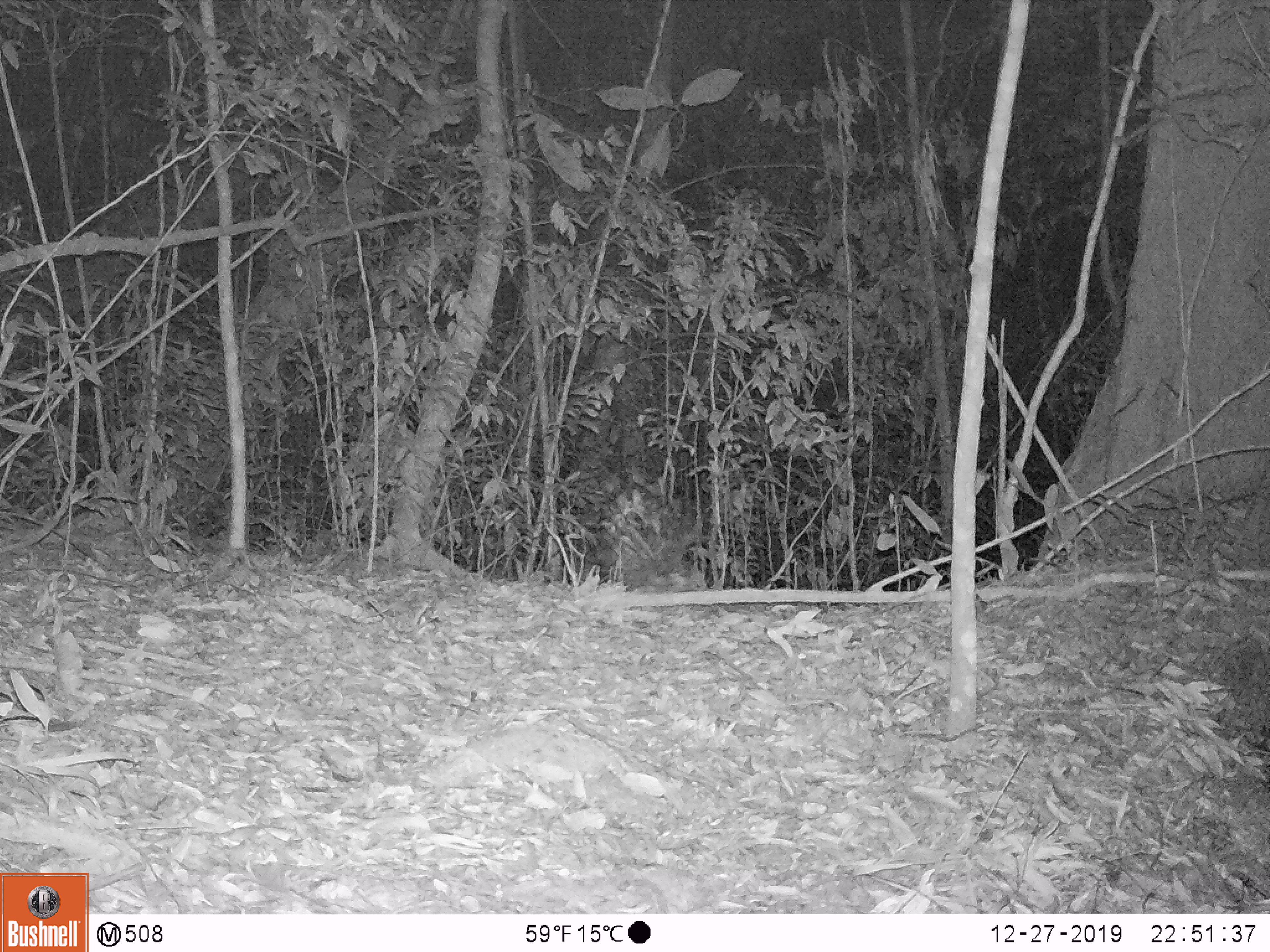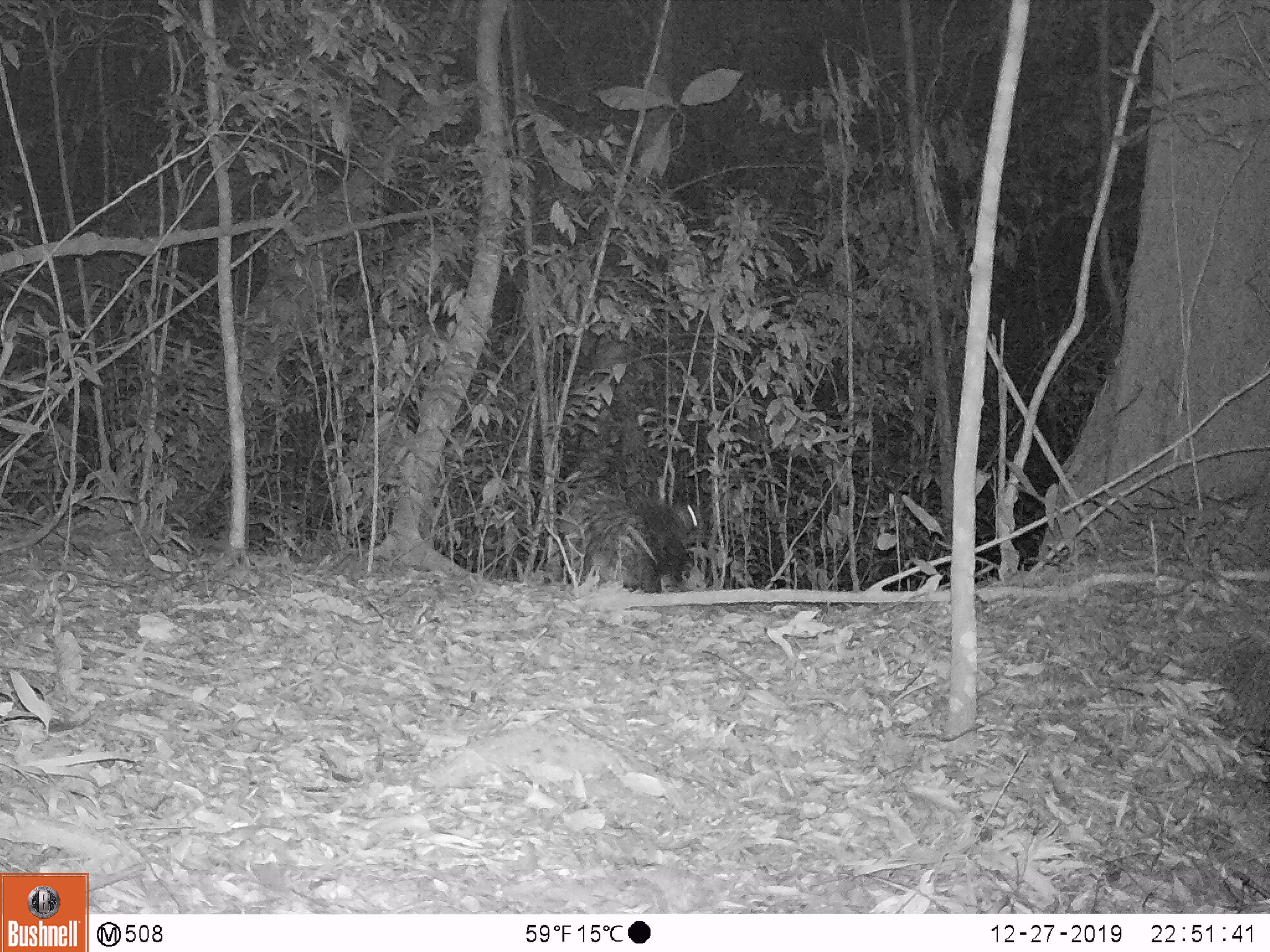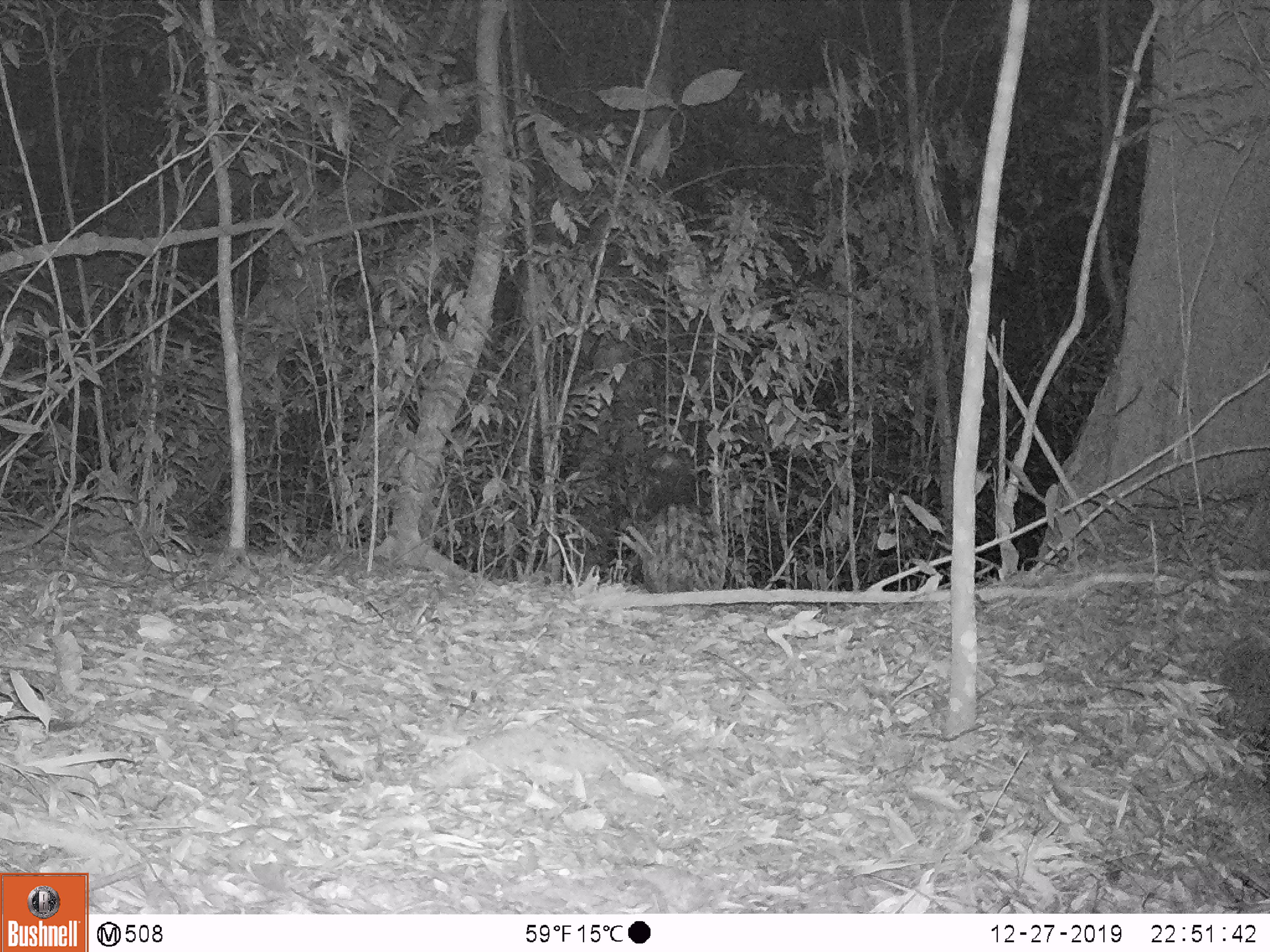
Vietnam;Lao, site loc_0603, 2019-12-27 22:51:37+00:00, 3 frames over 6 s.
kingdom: Animalia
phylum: Chordata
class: Mammalia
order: Rodentia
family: Hystricidae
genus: Hystrix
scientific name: Hystrix brachyura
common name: malayan porcupine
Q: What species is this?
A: Malayan porcupine (Hystrix brachyura).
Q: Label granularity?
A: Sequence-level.